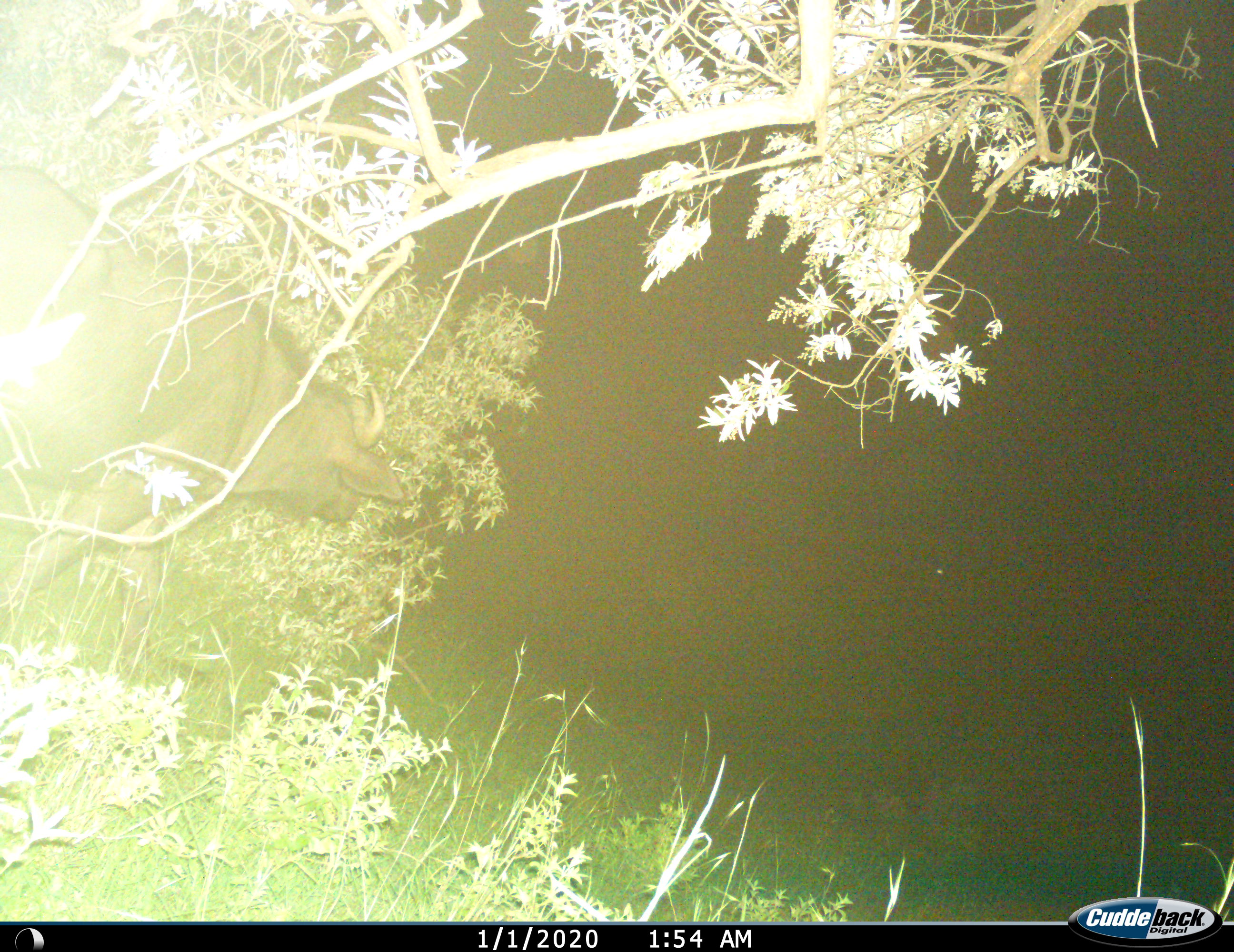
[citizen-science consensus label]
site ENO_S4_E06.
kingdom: Animalia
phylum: Chordata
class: Mammalia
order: Artiodactyla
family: Bovidae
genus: Syncerus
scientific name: Syncerus caffer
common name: african buffalo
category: buffalo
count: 1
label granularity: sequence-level